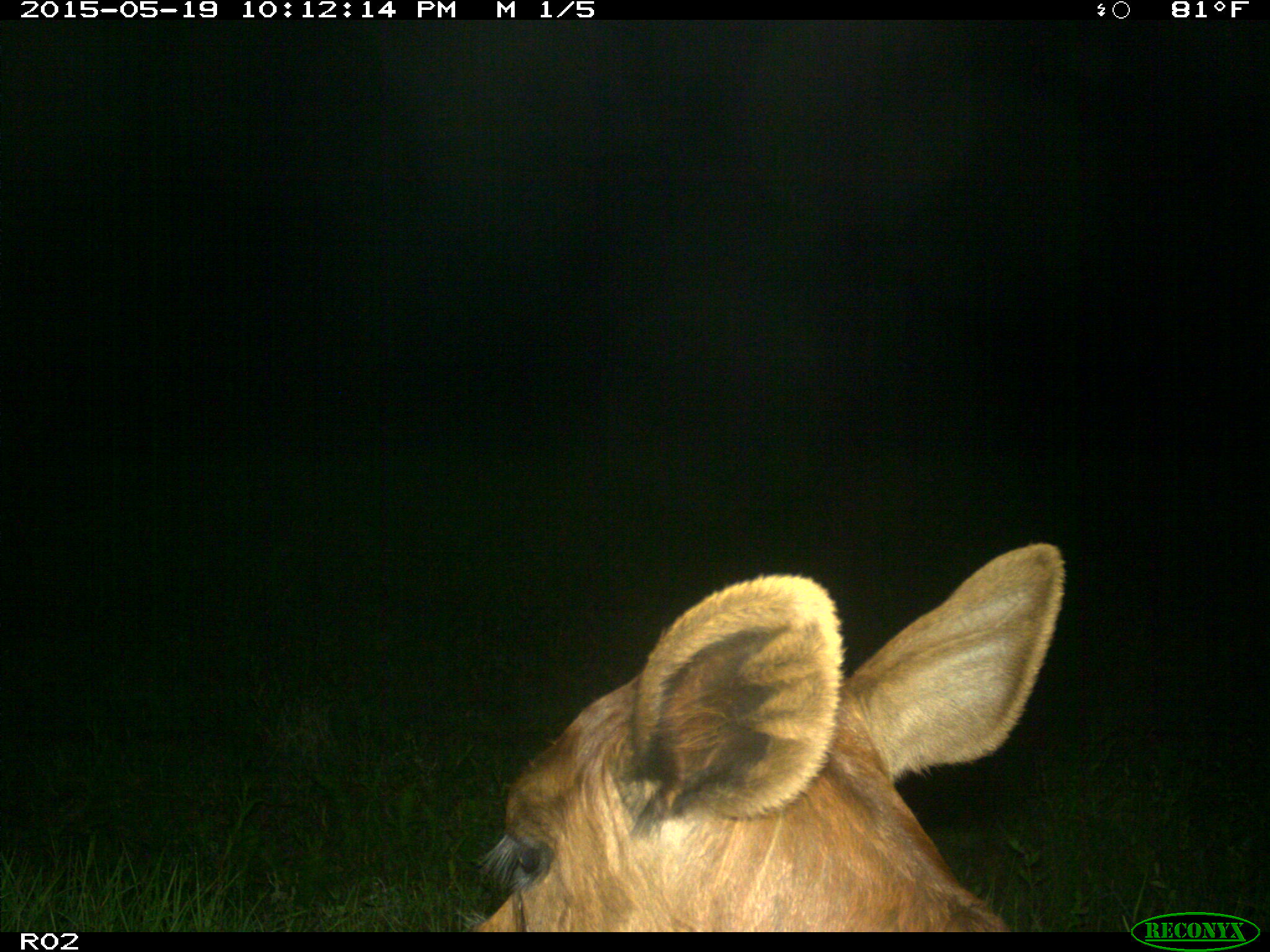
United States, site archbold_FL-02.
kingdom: Animalia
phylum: Chordata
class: Mammalia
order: Artiodactyla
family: Bovidae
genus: Bos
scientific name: Bos taurus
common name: domestic cow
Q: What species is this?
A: Bos taurus (domestic cow).